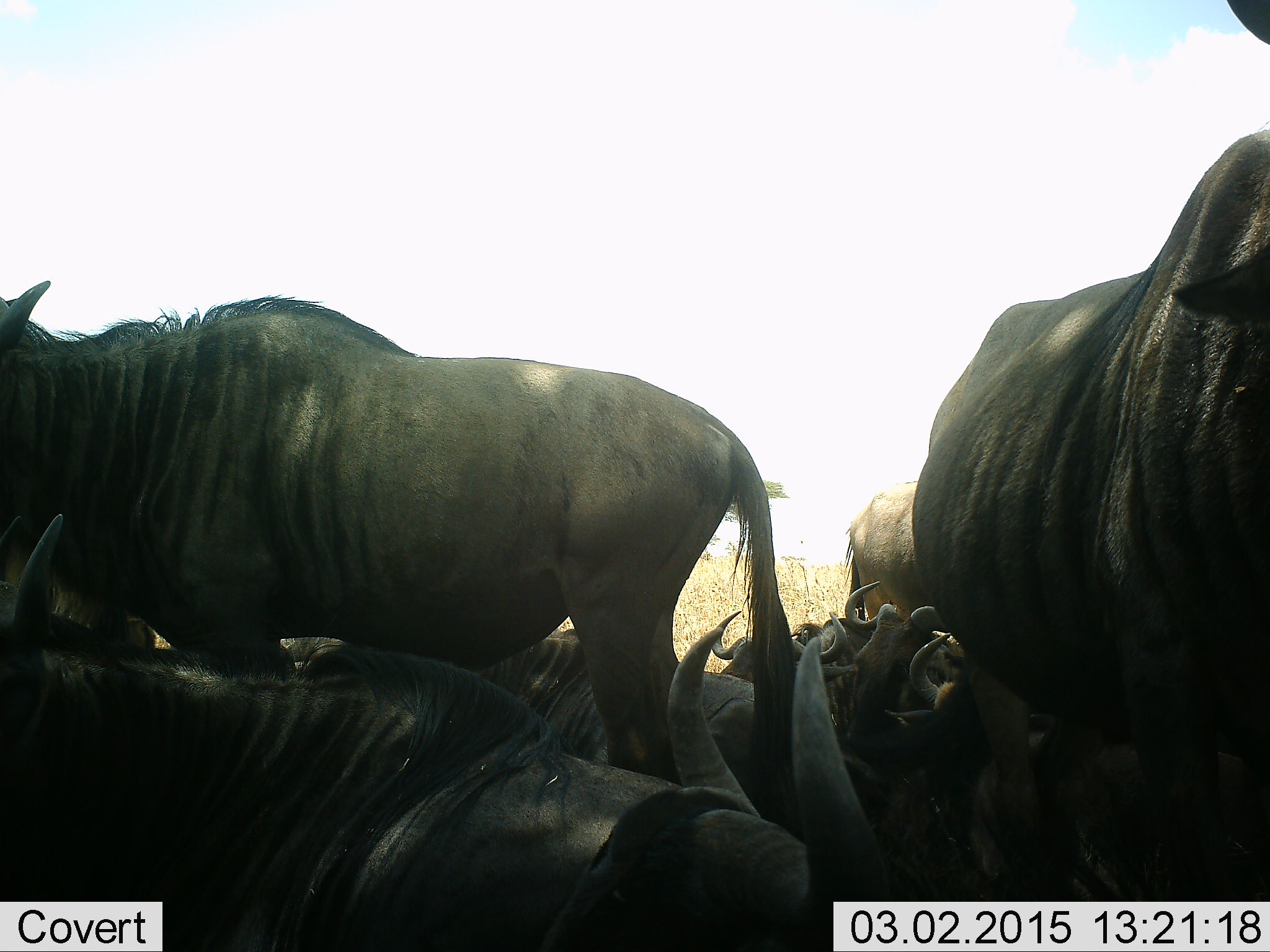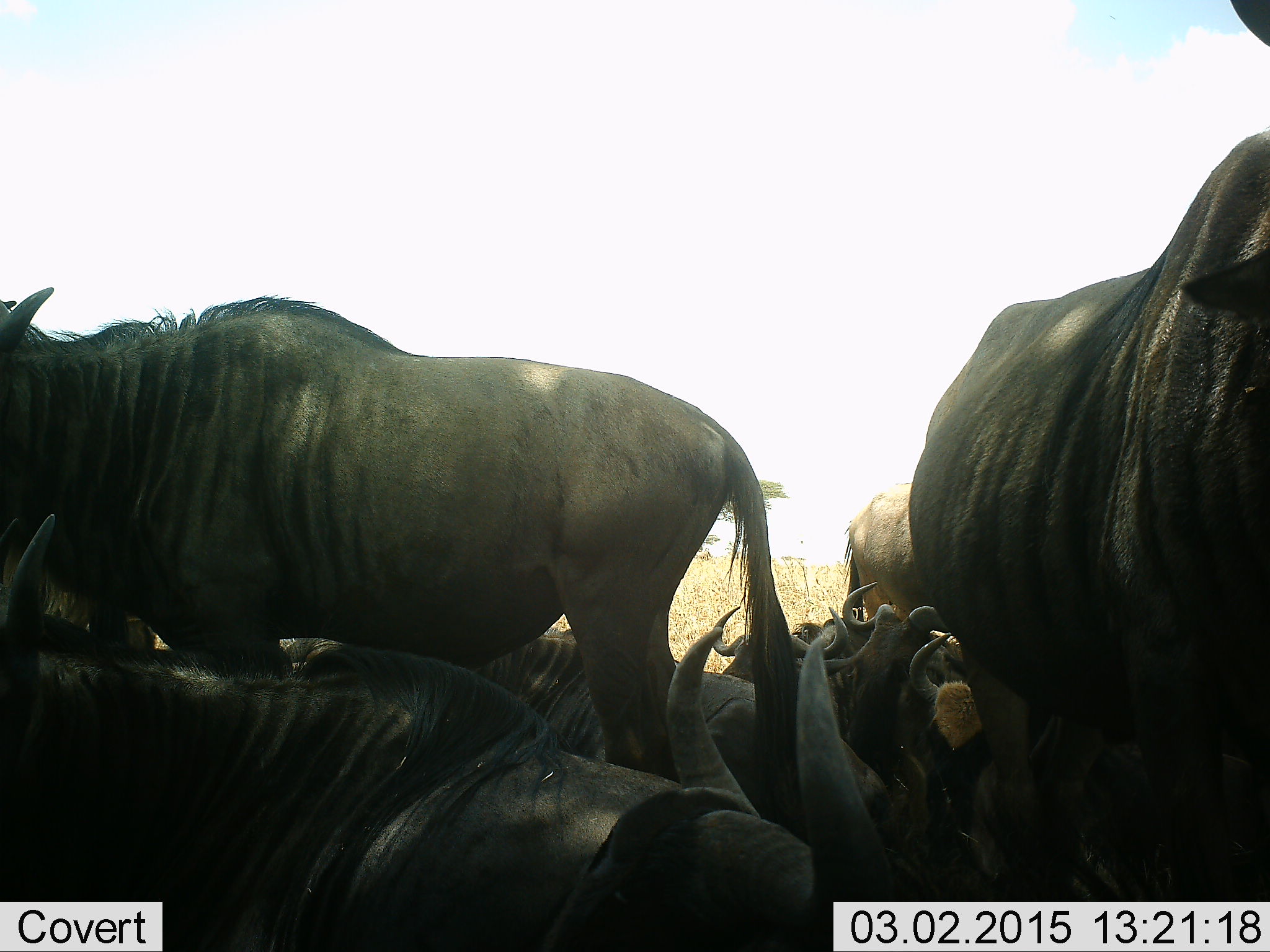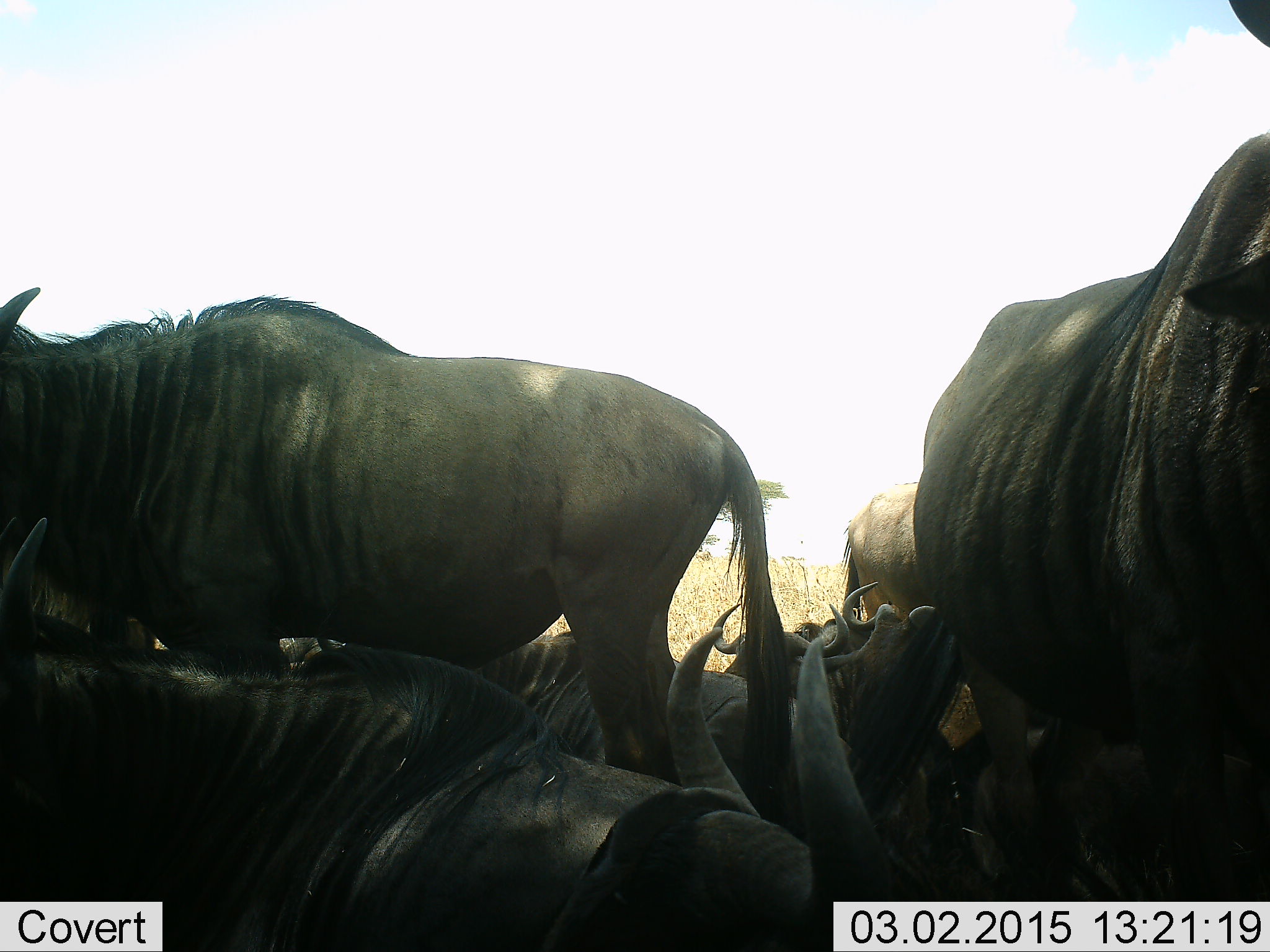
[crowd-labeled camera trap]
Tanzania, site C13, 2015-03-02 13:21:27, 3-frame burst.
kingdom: Animalia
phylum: Chordata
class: Mammalia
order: Artiodactyla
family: Bovidae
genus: Connochaetes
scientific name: Connochaetes taurinus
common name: blue wildebeest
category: wildebeest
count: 10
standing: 89%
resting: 100%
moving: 22%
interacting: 33%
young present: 11%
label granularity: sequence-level